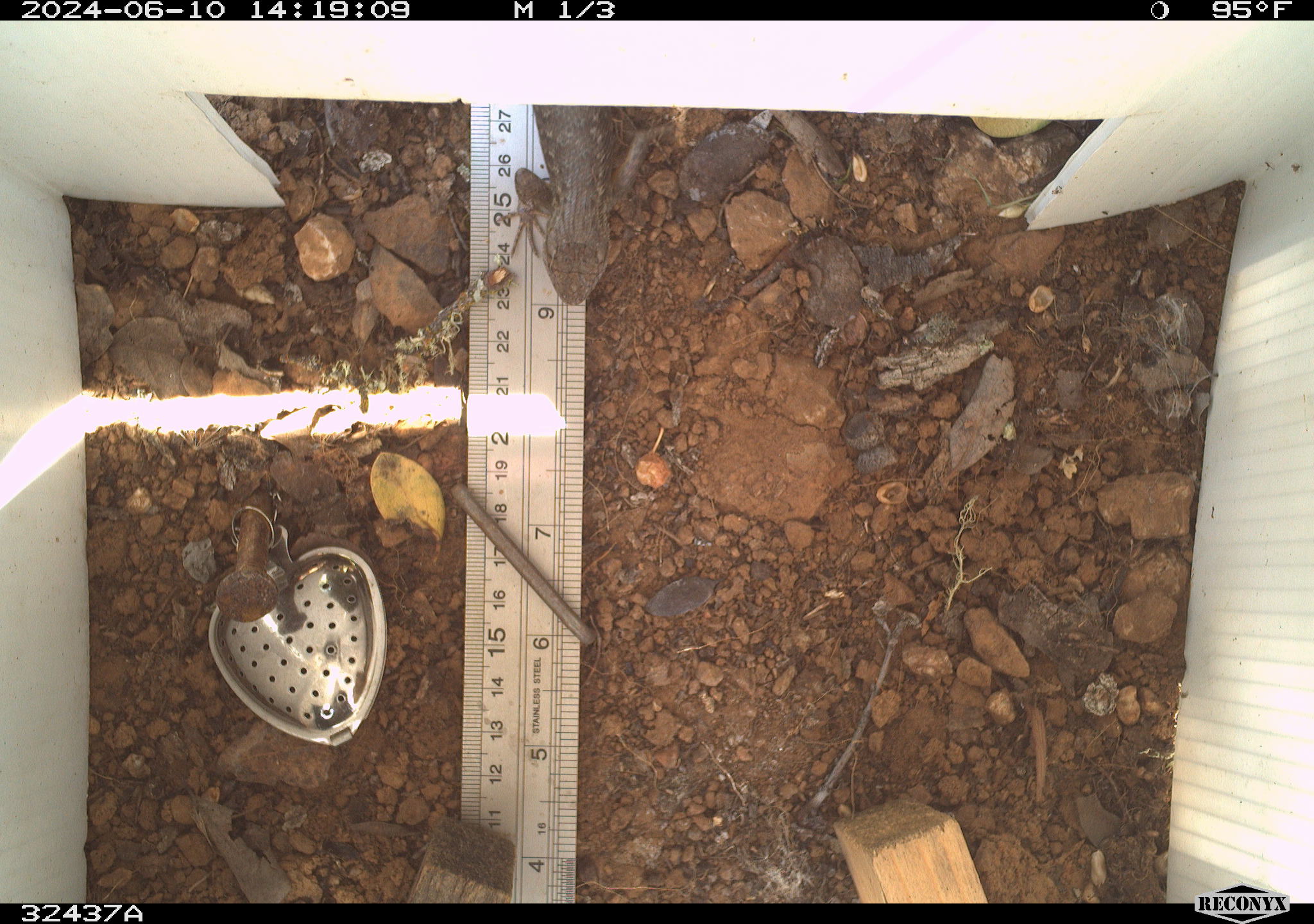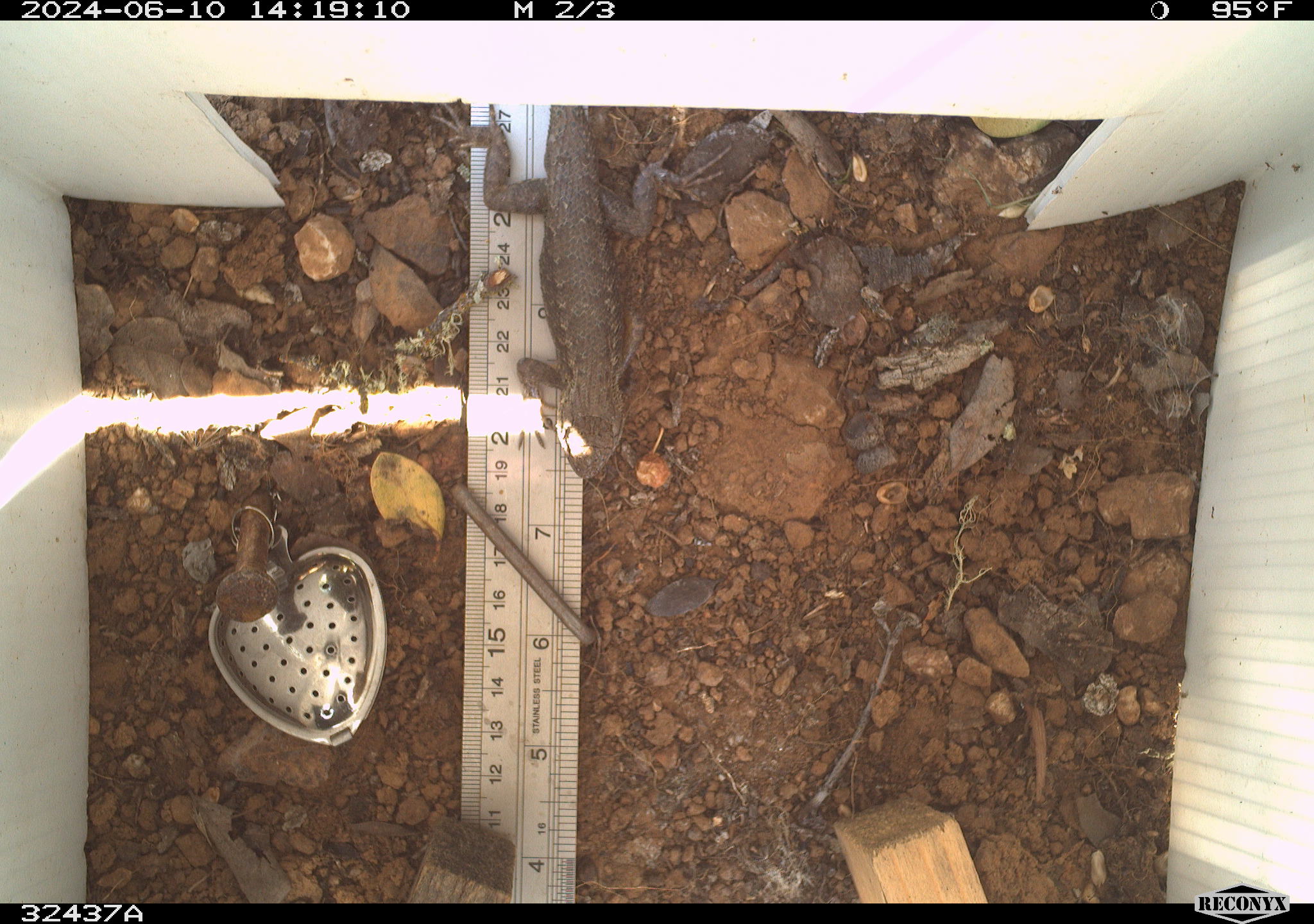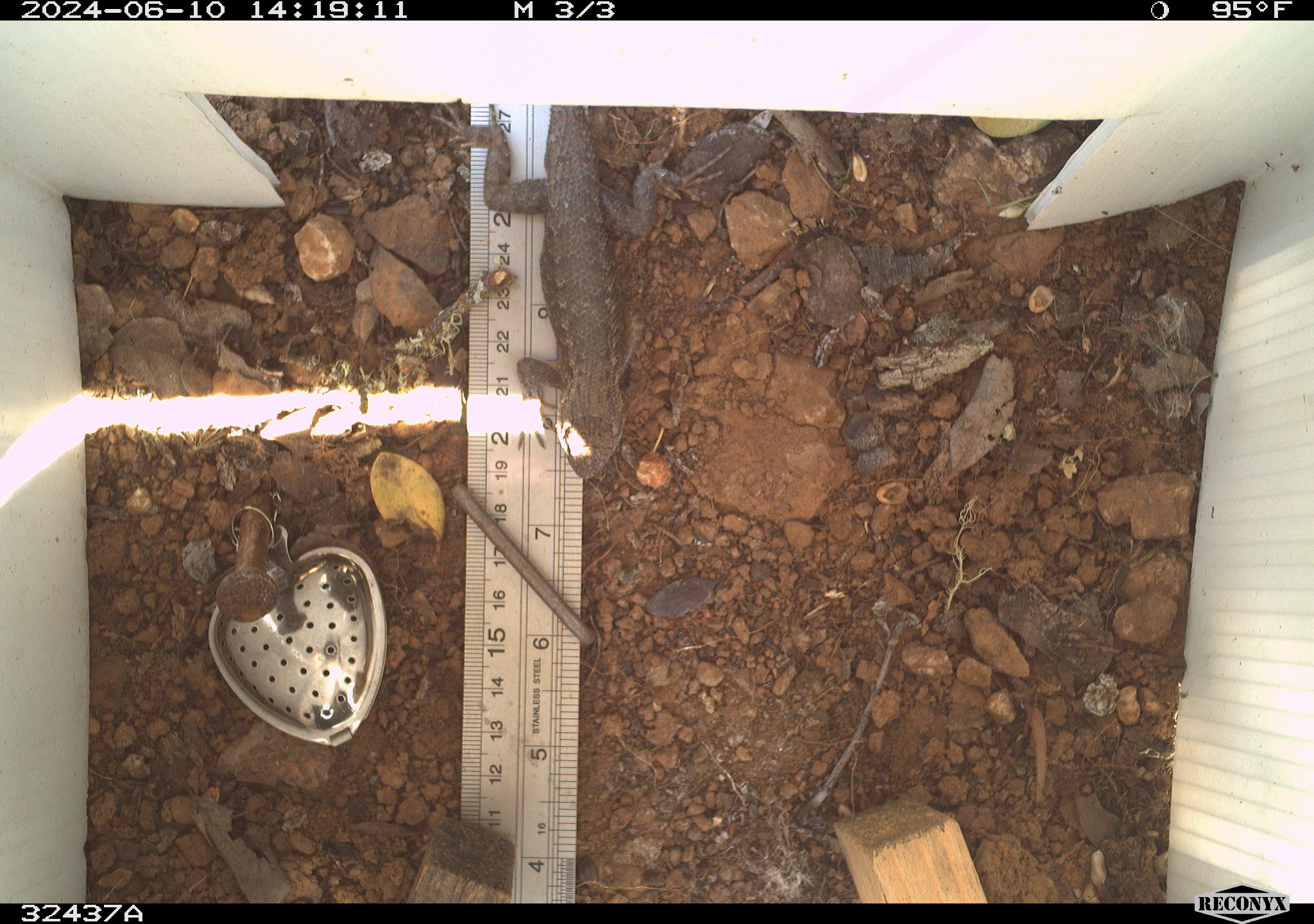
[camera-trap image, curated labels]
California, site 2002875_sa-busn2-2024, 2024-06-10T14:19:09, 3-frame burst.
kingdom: Animalia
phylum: Chordata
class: Reptilia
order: Squamata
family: Phrynosomatidae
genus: Sceloporus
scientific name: Sceloporus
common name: spiny lizards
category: sceloporus species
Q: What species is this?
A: Sceloporus species (spiny lizards) (Sceloporus).